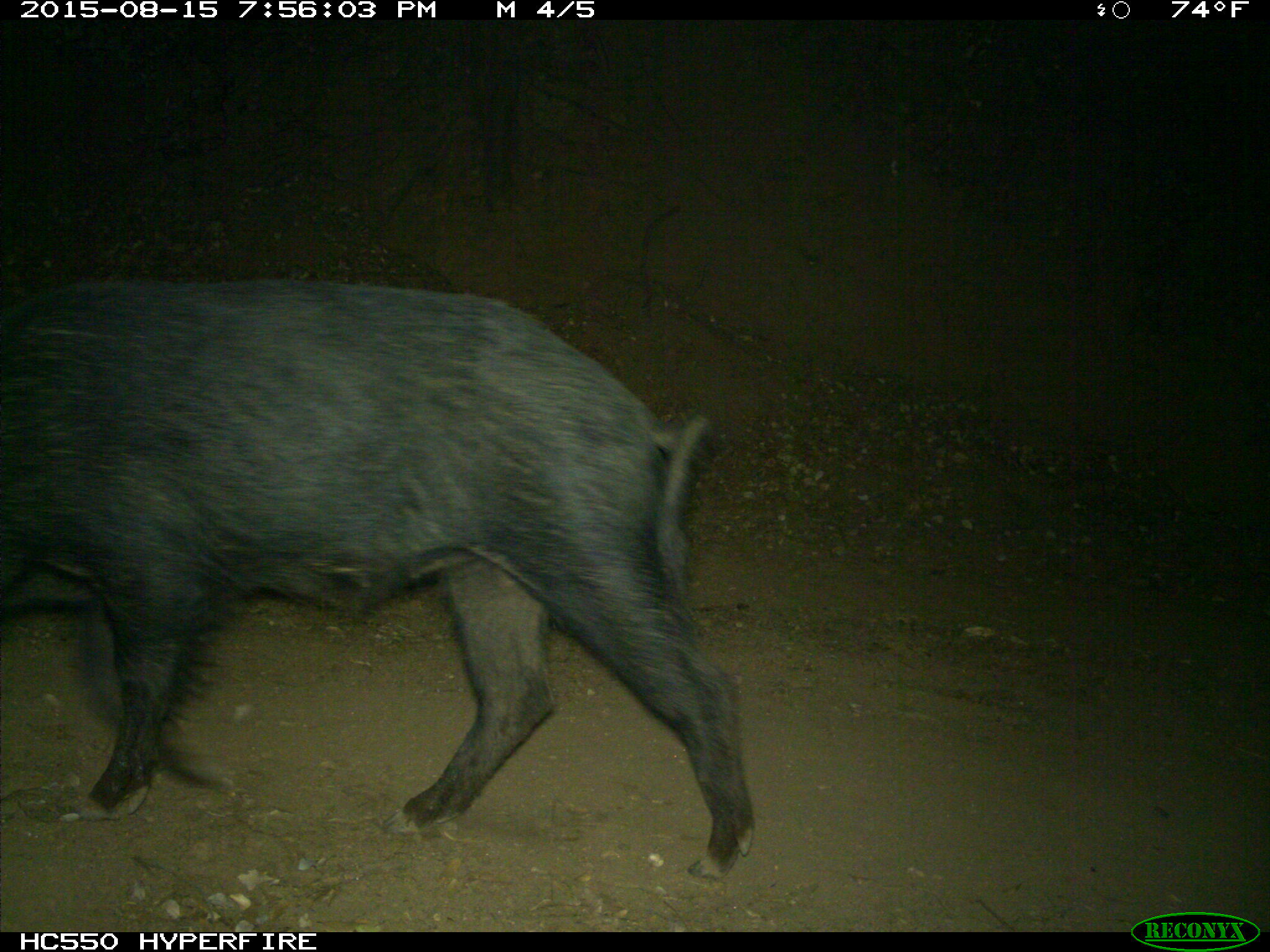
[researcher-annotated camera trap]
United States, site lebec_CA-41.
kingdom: Animalia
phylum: Chordata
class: Mammalia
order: Artiodactyla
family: Suidae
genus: Sus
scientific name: Sus scrofa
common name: wild boar